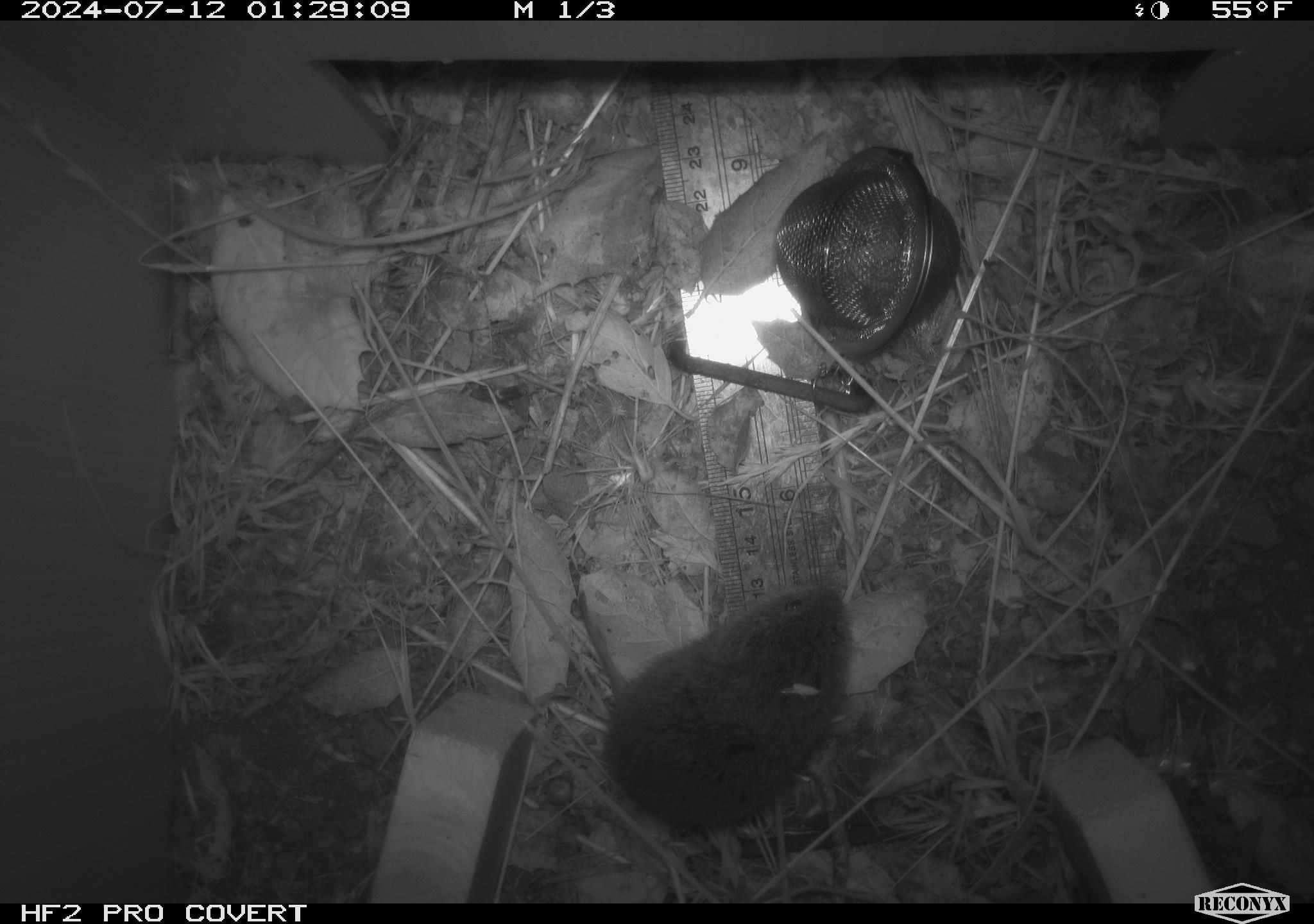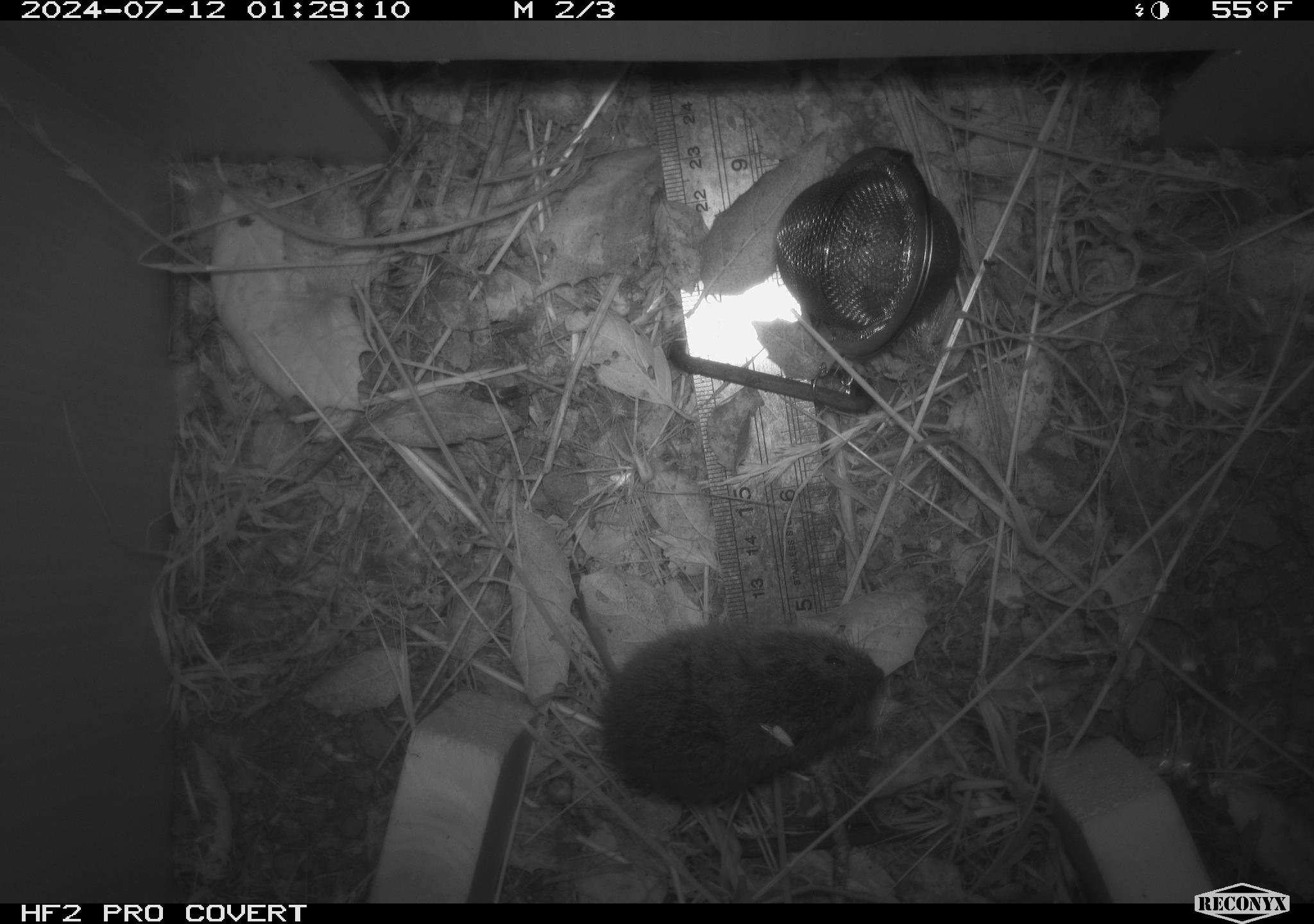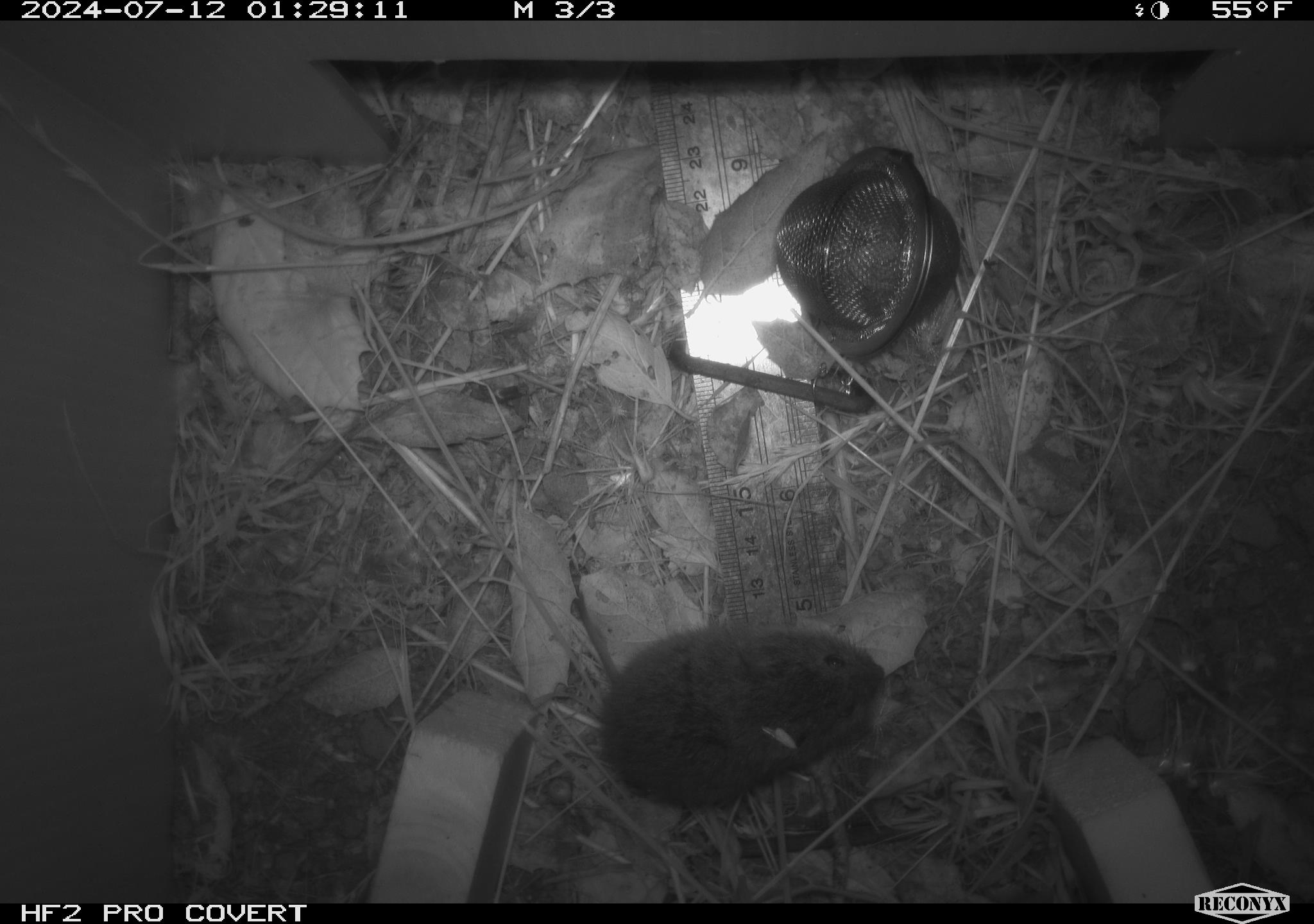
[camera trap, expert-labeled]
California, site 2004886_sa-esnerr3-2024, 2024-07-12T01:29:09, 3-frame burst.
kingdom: Animalia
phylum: Chordata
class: Mammalia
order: Rodentia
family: Cricetidae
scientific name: Cricetidae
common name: hamsters, voles, lemmings, and allies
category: cricetidae family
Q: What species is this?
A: Cricetidae family (hamsters, voles, lemmings, and allies) (Cricetidae).